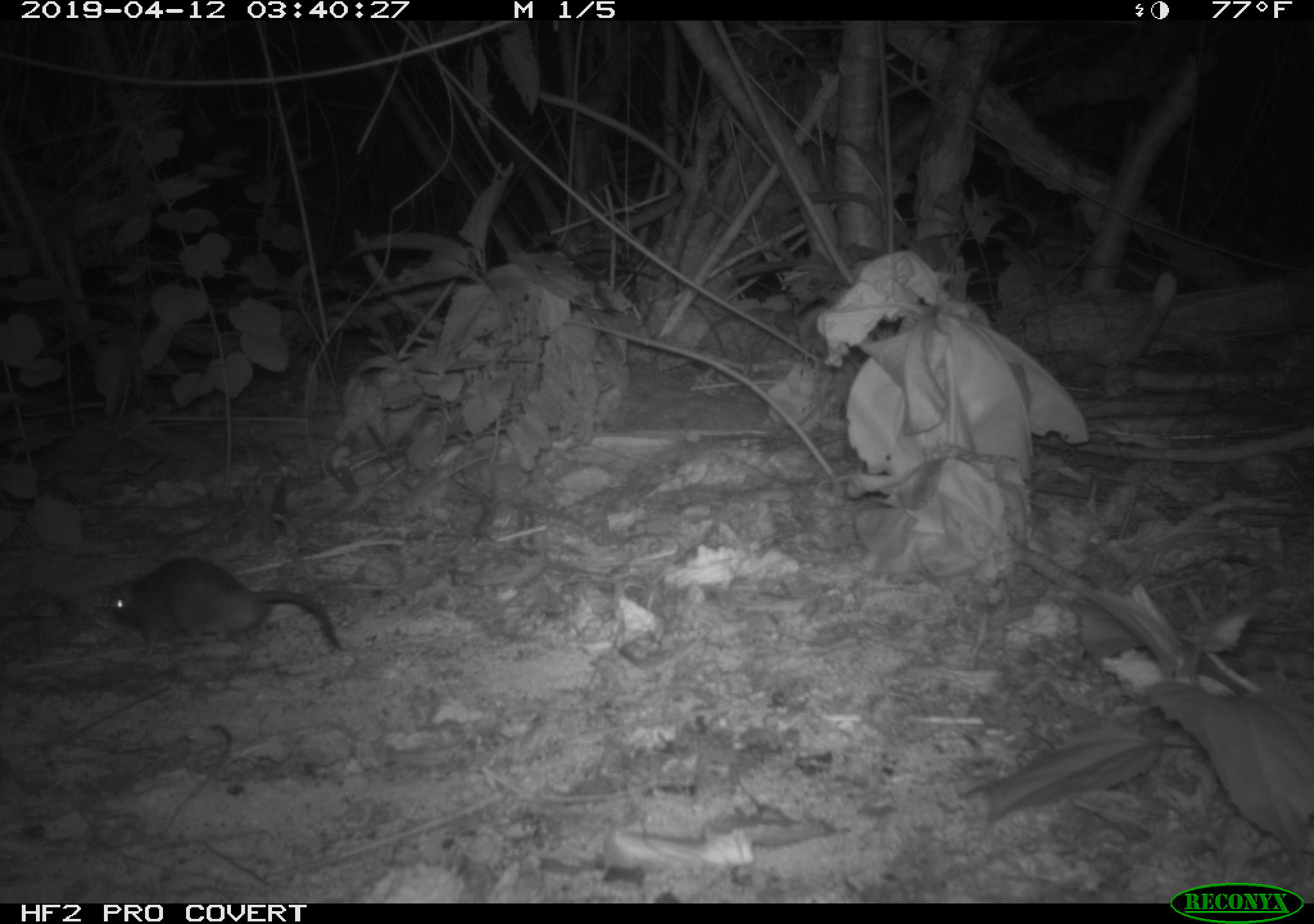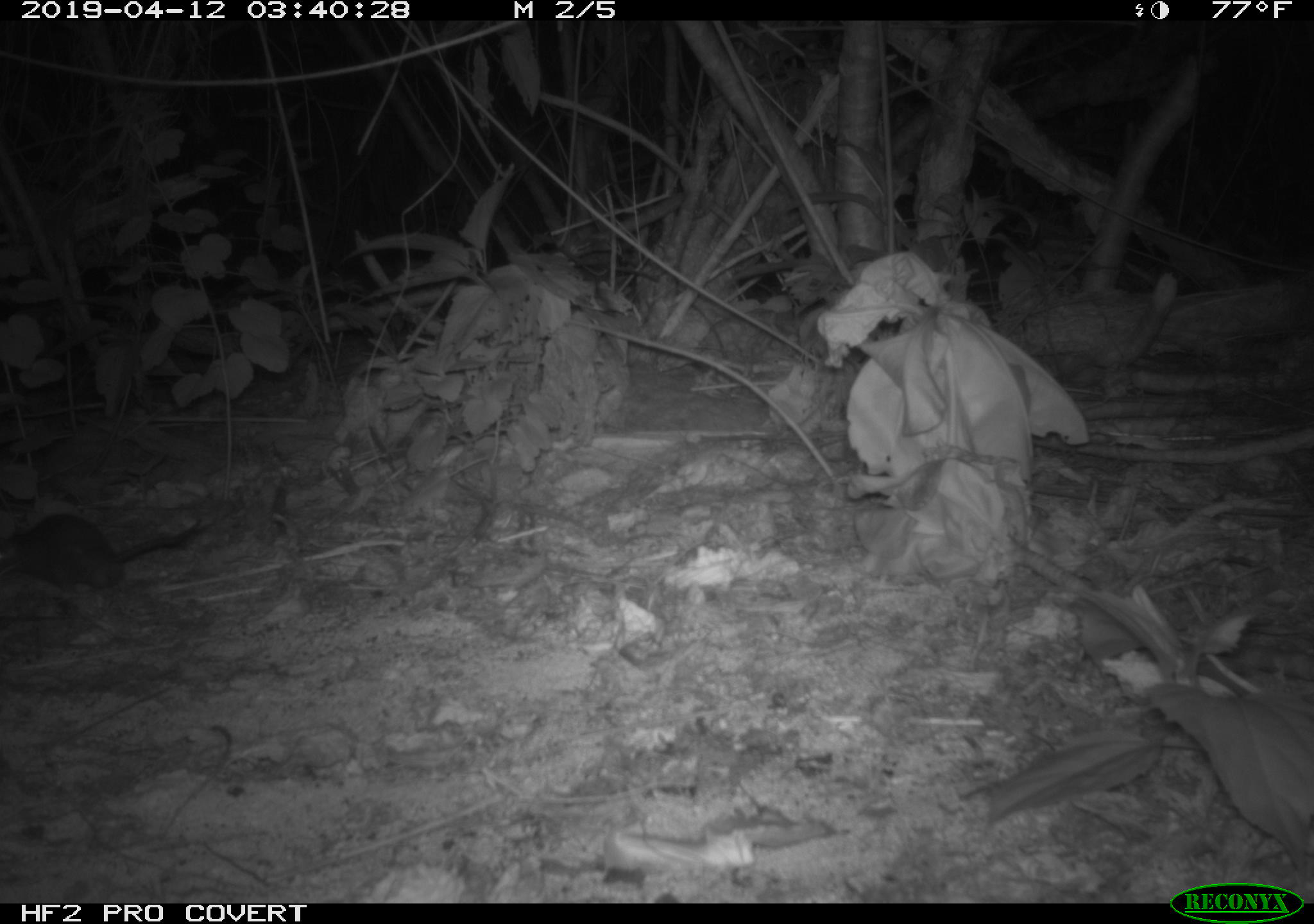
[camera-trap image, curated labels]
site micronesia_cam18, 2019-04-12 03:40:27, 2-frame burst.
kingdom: Animalia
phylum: Chordata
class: Mammalia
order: Rodentia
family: Muridae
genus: Rattus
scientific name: Rattus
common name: rat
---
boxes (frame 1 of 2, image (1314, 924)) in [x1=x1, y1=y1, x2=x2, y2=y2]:
rat: [x1=100, y1=556, x2=341, y2=661]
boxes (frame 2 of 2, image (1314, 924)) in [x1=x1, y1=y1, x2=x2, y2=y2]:
rat: [x1=1, y1=509, x2=201, y2=597]